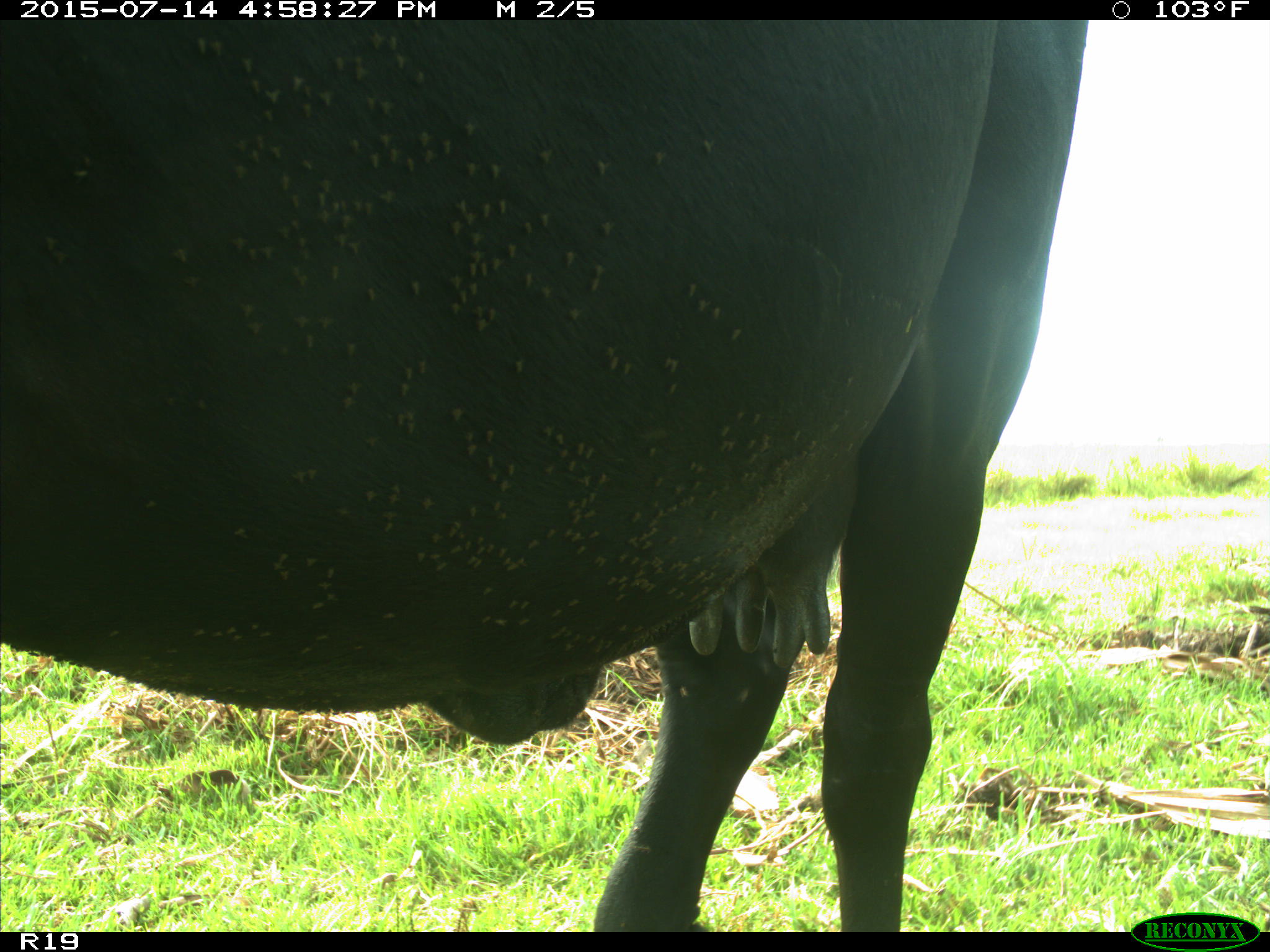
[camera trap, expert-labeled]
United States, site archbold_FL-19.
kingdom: Animalia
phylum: Chordata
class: Mammalia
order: Artiodactyla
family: Bovidae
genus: Bos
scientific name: Bos taurus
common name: domestic cow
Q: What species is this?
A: Bos taurus (domestic cow).